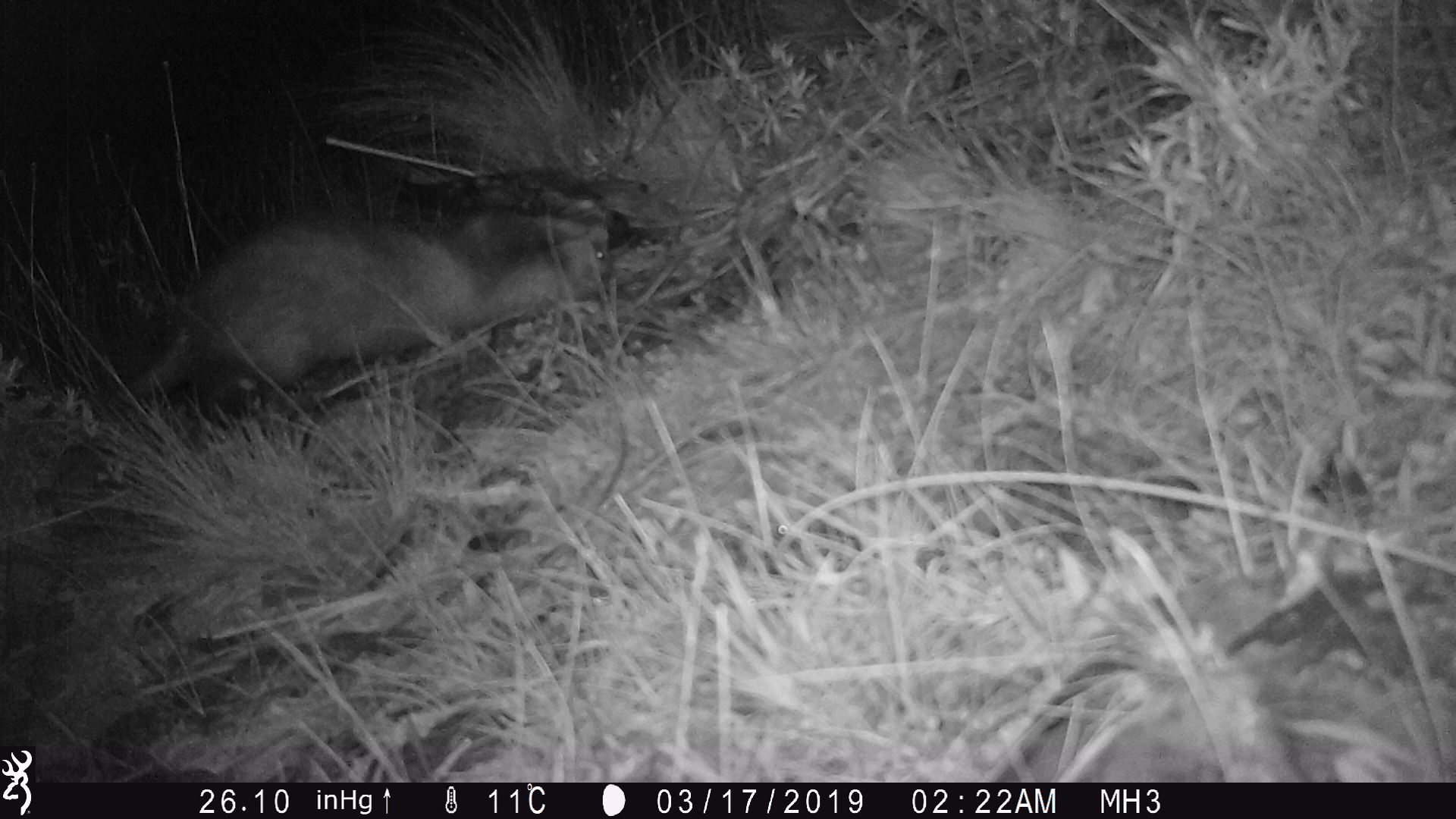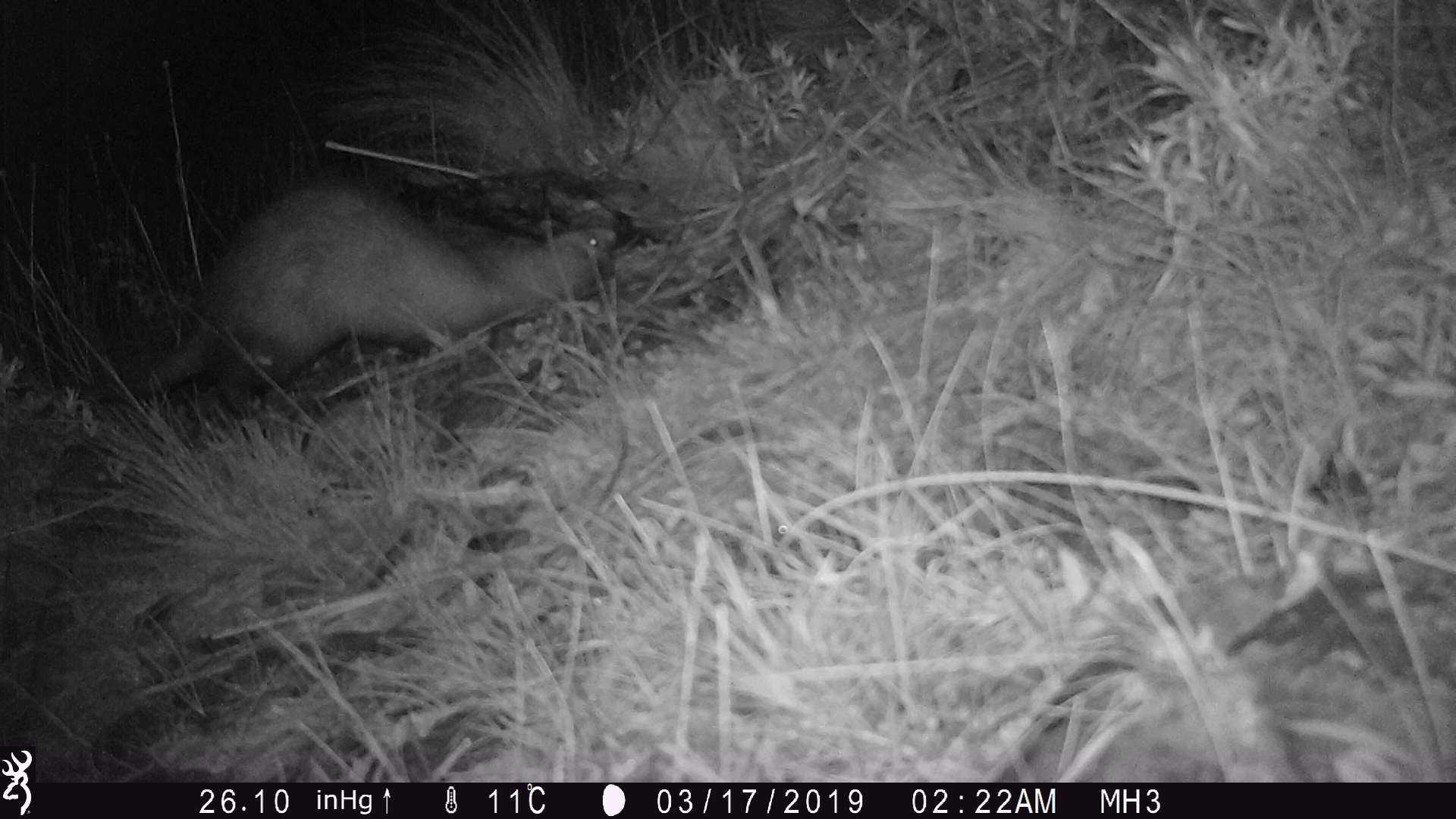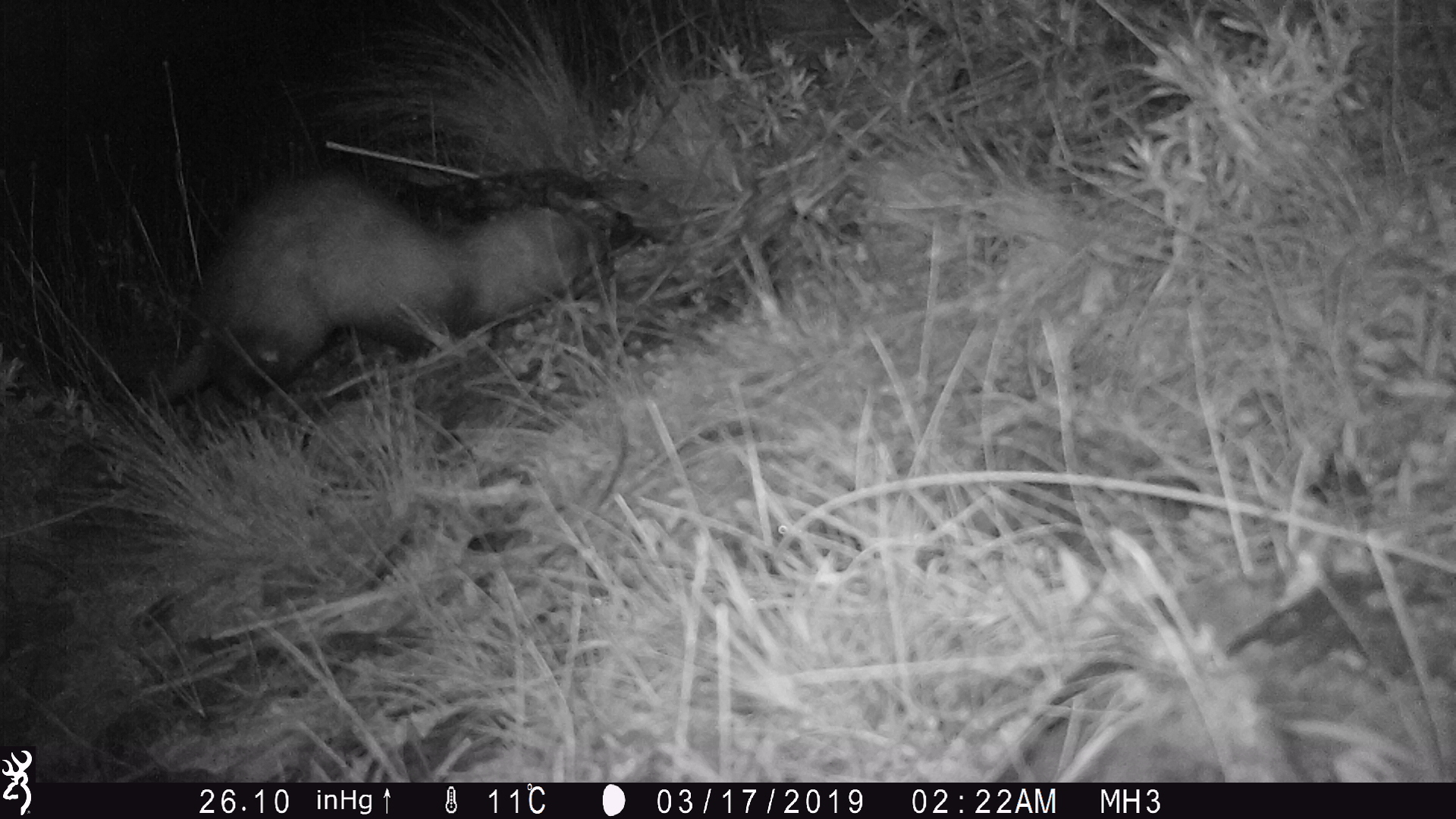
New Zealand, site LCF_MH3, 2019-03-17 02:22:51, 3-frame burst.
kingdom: Animalia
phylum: Chordata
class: Mammalia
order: Carnivora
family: Mustelidae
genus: Mustela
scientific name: Mustela furo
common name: ferret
Ferret (Mustela furo).